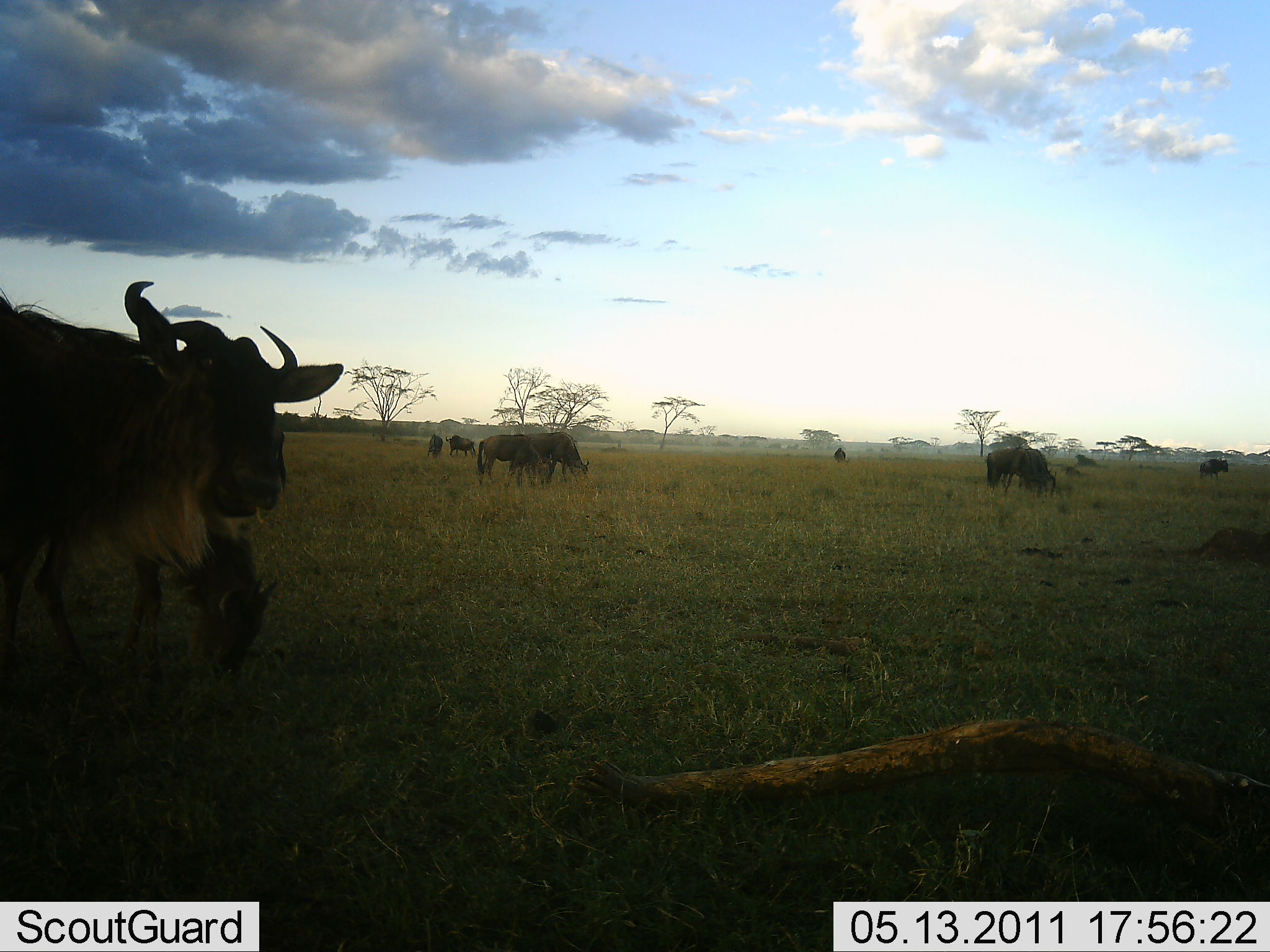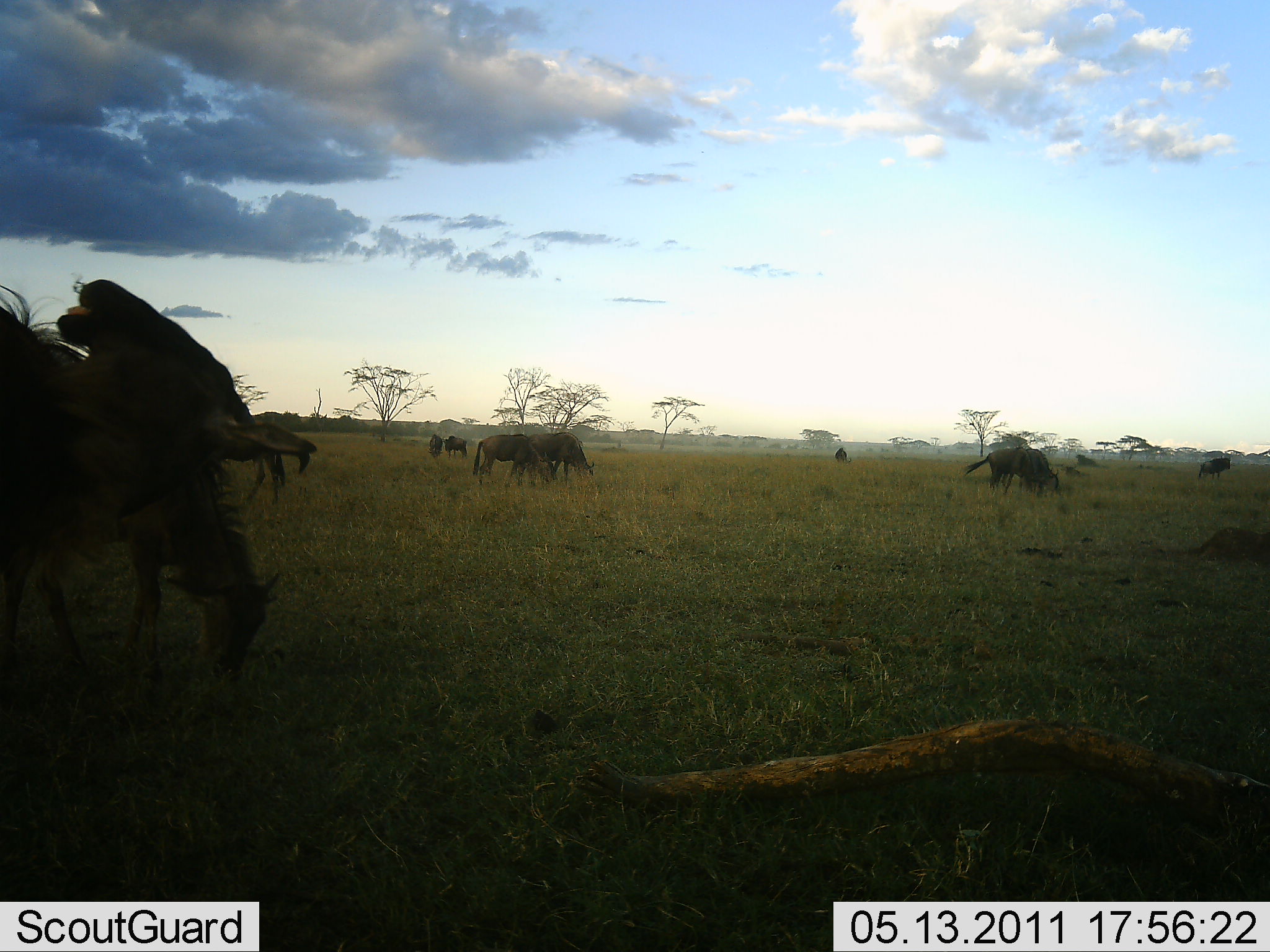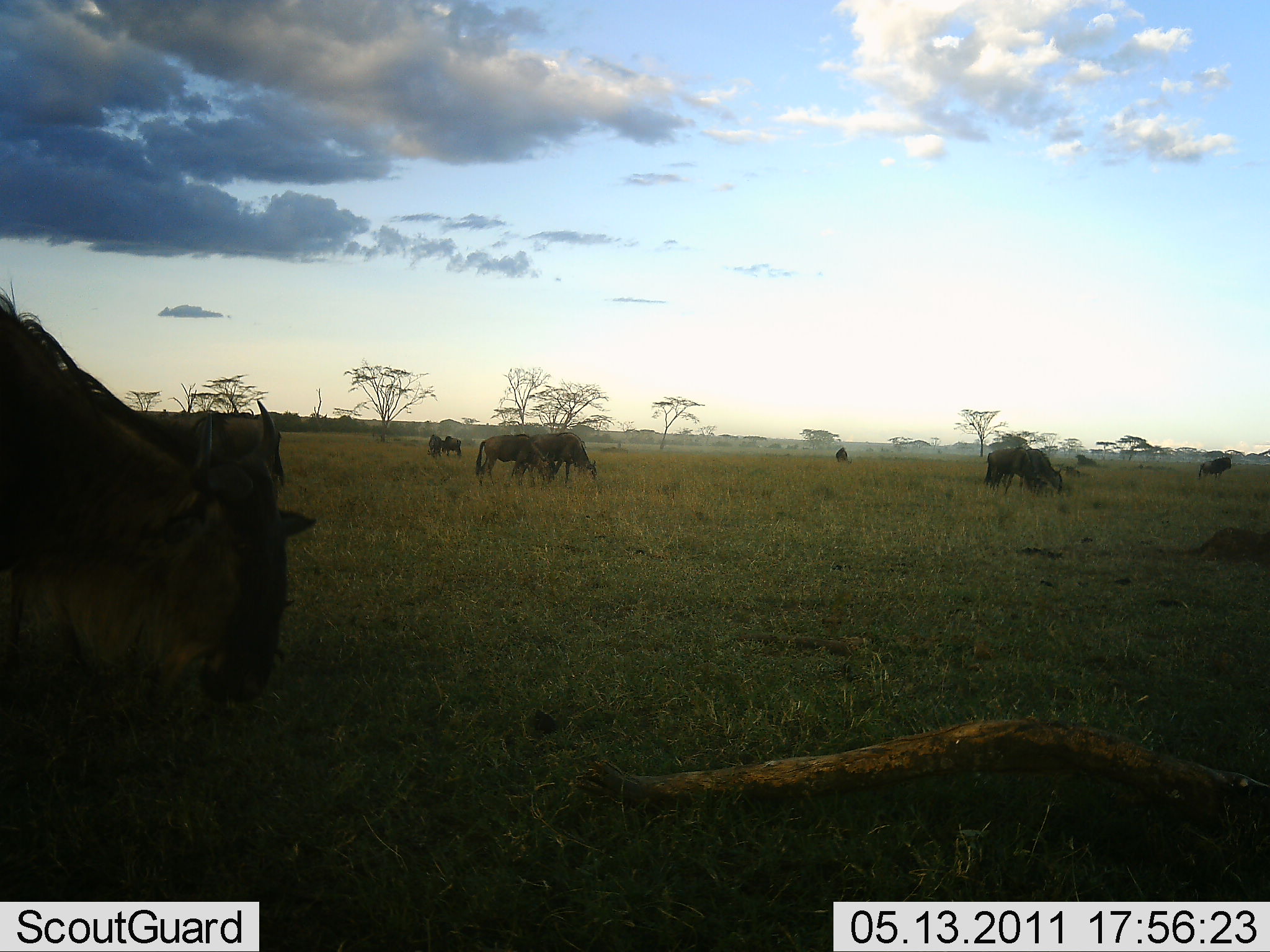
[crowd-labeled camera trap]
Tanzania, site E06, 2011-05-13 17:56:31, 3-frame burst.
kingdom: Animalia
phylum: Chordata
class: Mammalia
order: Artiodactyla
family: Bovidae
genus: Connochaetes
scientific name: Connochaetes taurinus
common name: blue wildebeest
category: wildebeest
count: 9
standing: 36%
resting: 9%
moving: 9%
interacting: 0%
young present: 0%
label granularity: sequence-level